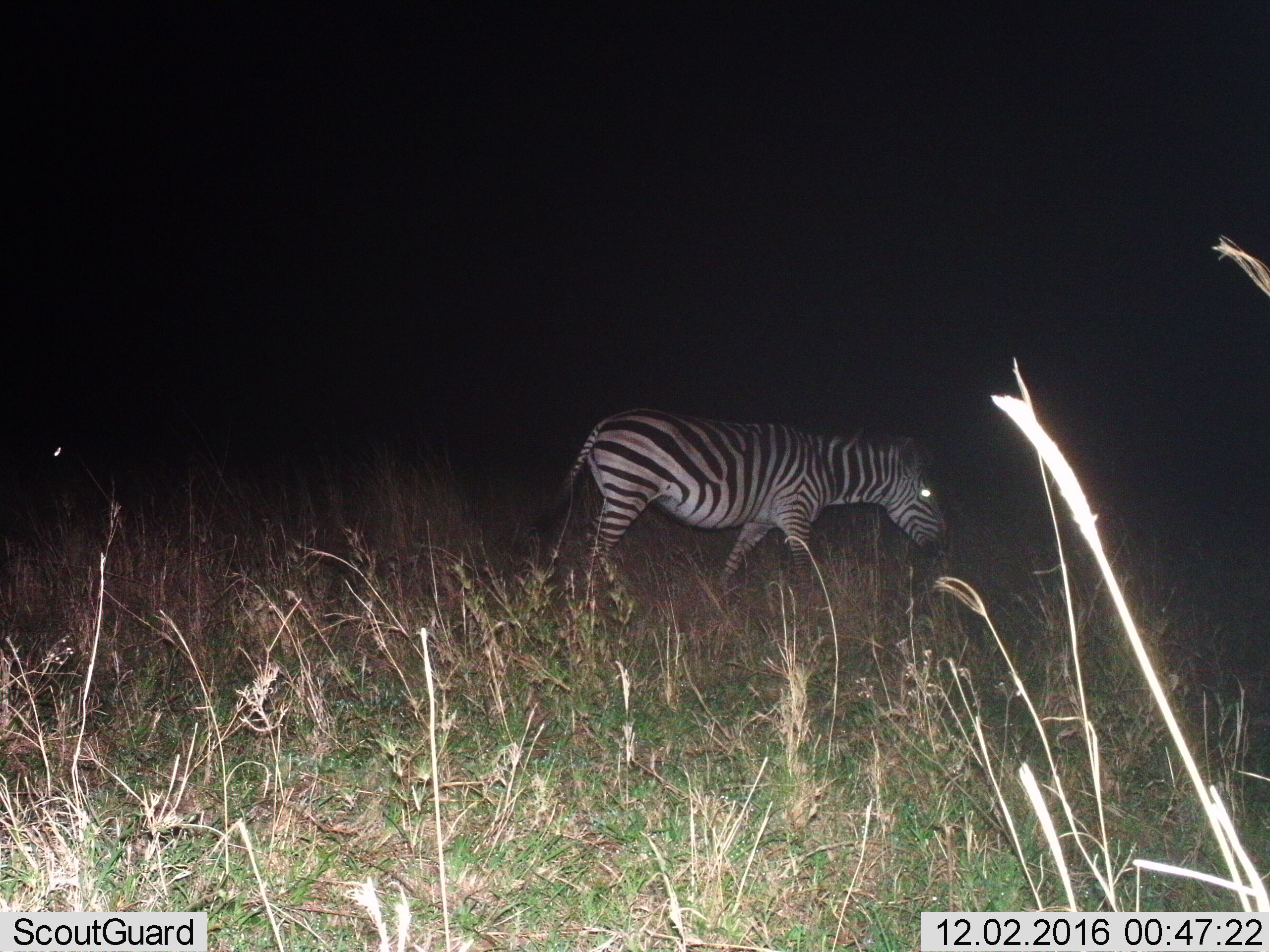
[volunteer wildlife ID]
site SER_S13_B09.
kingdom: Animalia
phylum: Chordata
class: Mammalia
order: Perissodactyla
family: Equidae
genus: Equus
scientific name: Equus quagga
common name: plains zebra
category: zebraplains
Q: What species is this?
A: Zebraplains (plains zebra) (Equus quagga).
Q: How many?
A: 1.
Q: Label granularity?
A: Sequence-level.